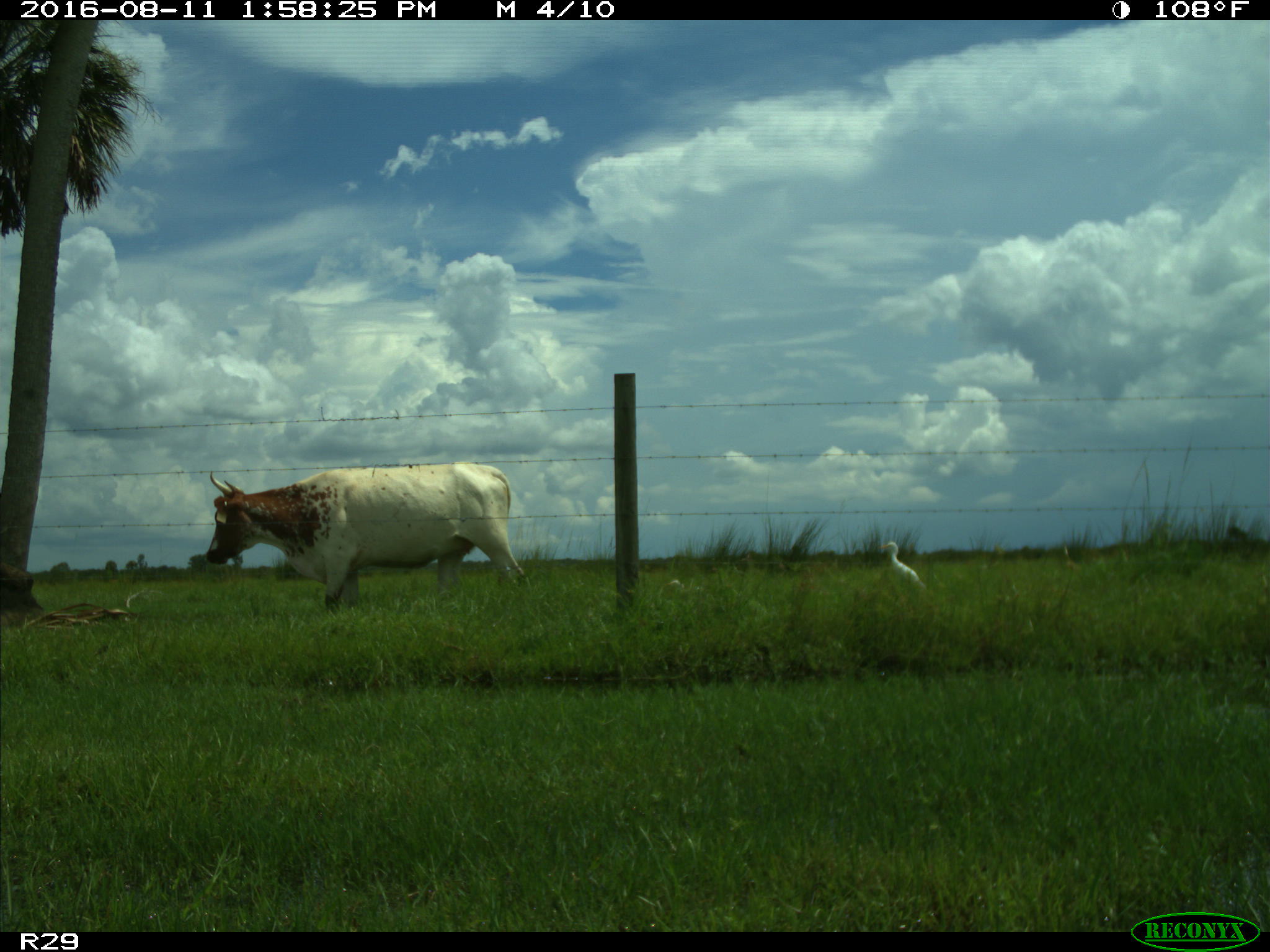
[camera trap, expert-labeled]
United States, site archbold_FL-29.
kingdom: Animalia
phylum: Chordata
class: Mammalia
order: Artiodactyla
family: Bovidae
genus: Bos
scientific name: Bos taurus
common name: domestic cow